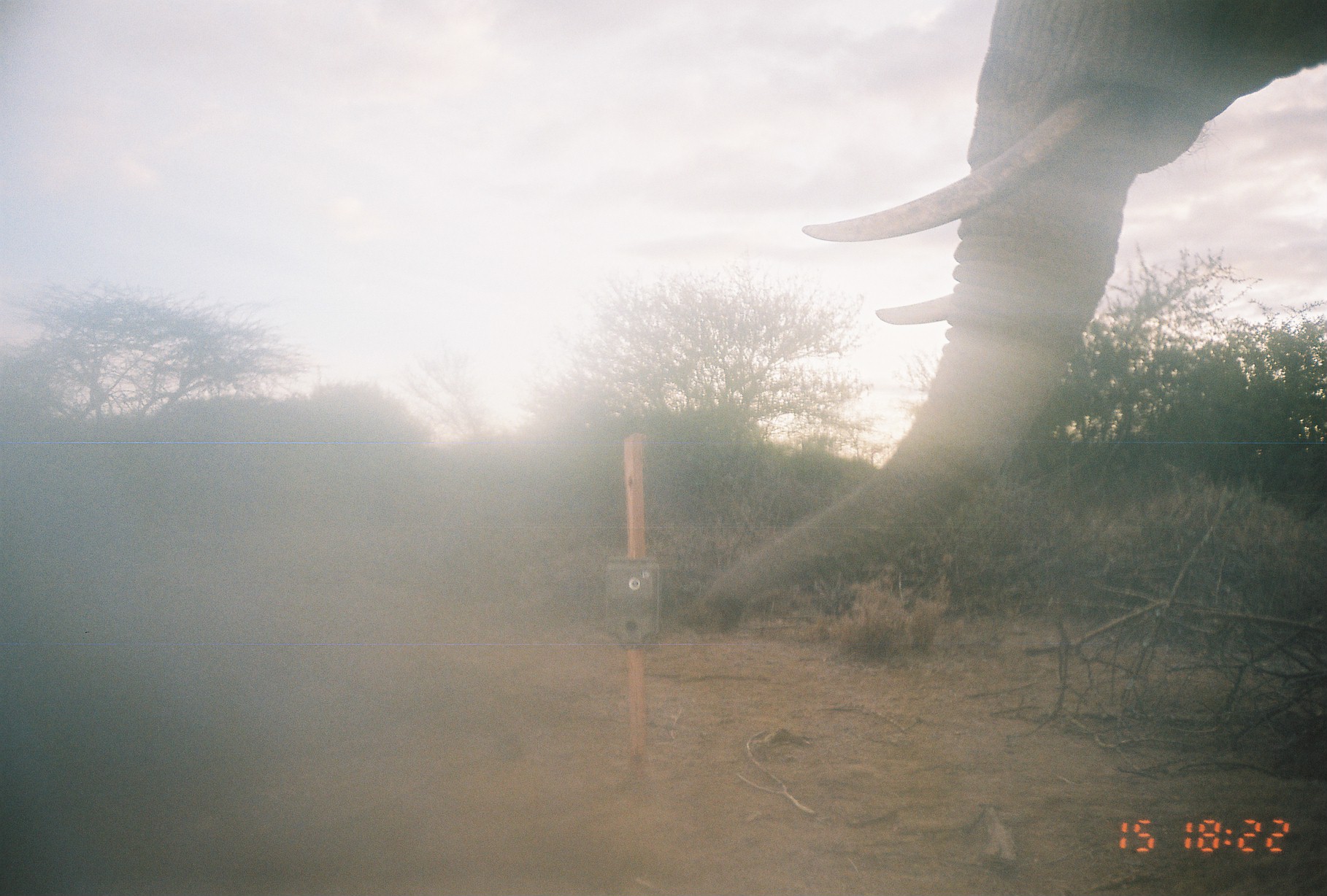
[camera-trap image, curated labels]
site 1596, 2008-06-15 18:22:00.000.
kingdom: Animalia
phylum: Chordata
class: Mammalia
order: Proboscidea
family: Elephantidae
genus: Loxodonta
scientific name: Loxodonta africana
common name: african bush elephant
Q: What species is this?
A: Loxodonta africana (african bush elephant).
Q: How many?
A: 1.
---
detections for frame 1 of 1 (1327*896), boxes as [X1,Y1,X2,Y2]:
loxodonta africana: [674,2,1326,633]